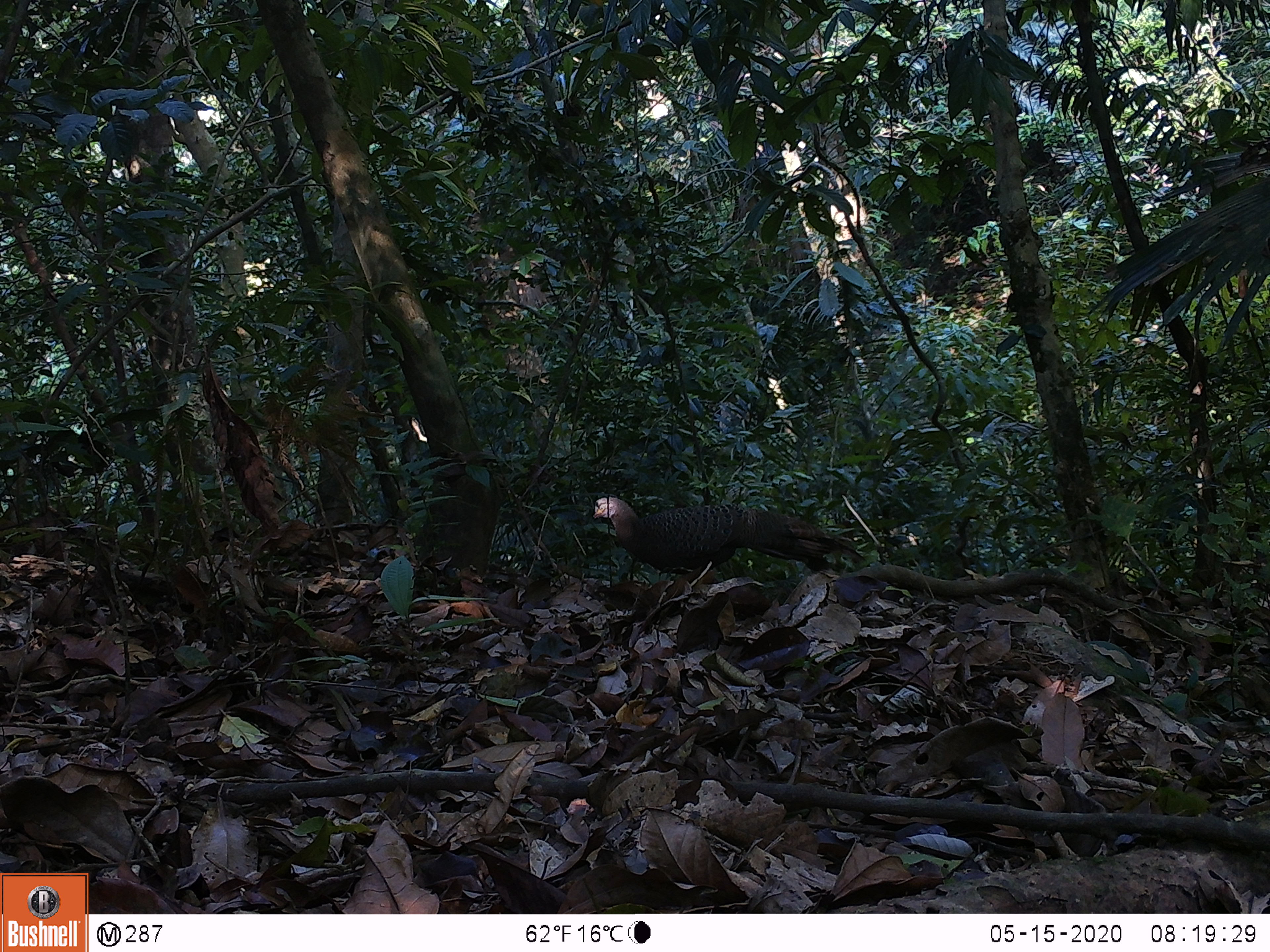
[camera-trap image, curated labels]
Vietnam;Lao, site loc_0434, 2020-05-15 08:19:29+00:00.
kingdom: Animalia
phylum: Chordata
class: Aves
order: Galliformes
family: Phasianidae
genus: Polyplectron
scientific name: Polyplectron bicalcaratum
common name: gray peacock-pheasant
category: grey peacock pheasant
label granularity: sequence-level